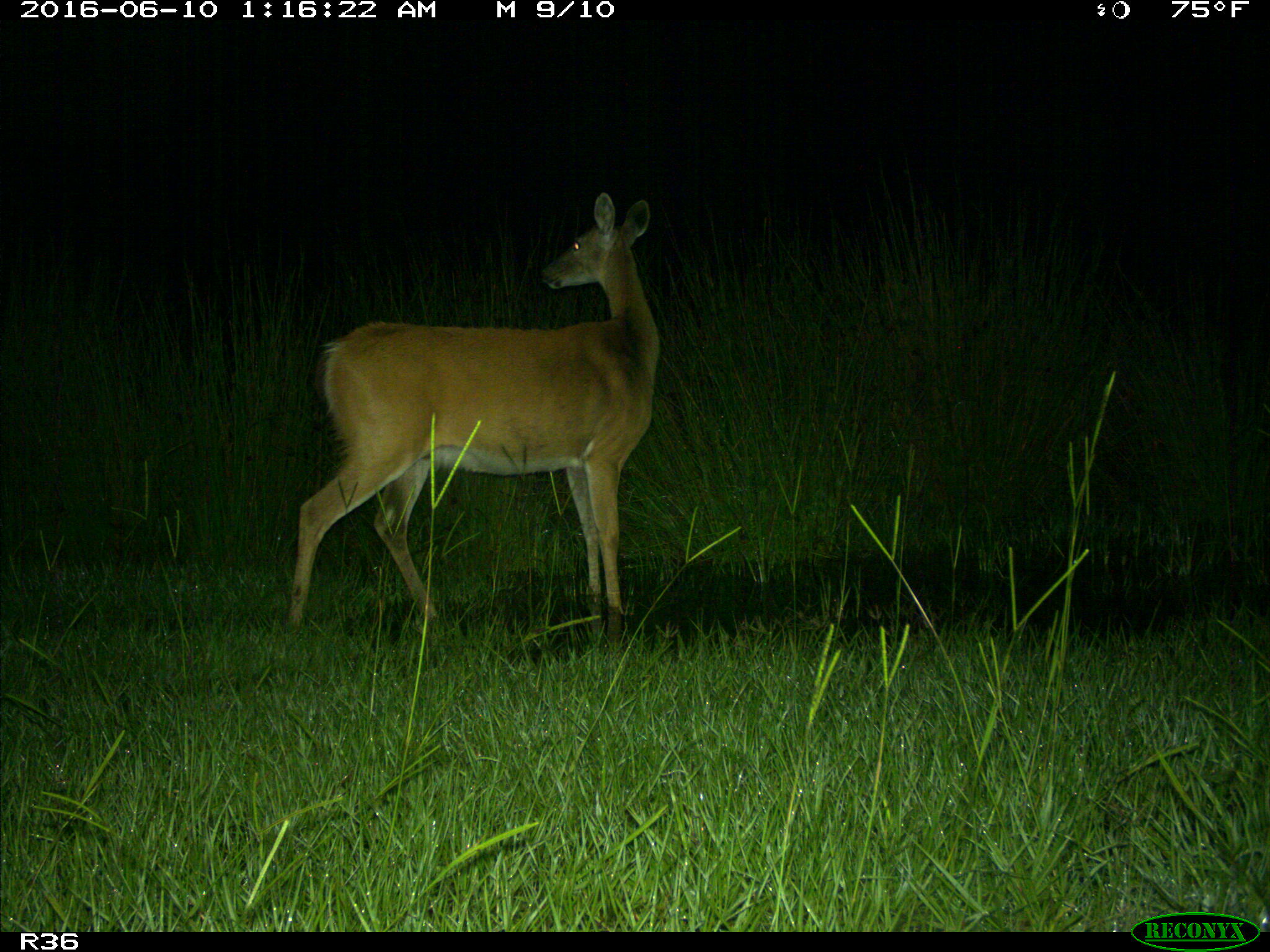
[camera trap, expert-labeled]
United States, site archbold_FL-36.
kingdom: Animalia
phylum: Chordata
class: Mammalia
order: Artiodactyla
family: Cervidae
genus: Odocoileus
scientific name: Odocoileus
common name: deer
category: unidentified deer